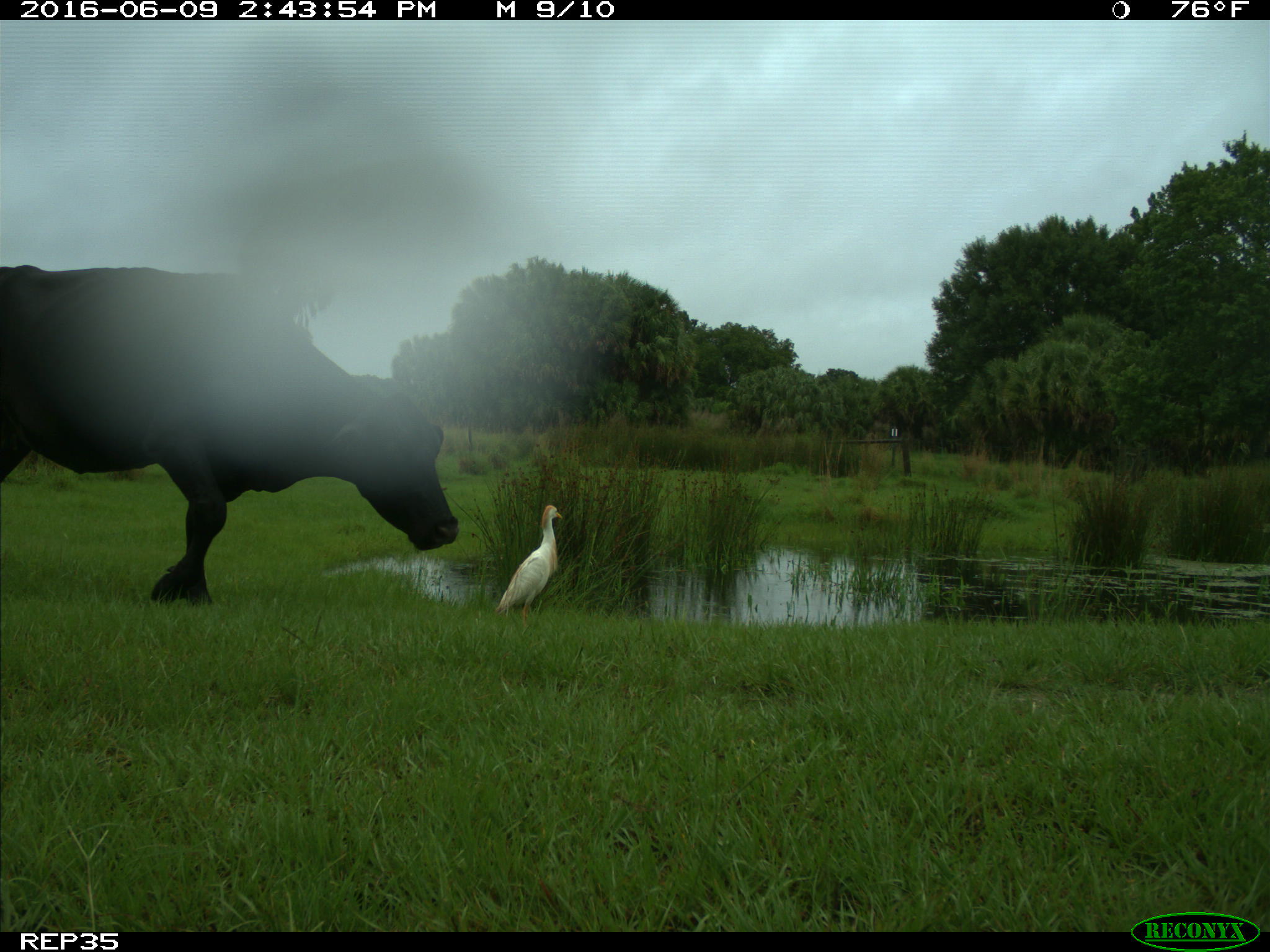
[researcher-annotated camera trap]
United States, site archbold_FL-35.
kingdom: Animalia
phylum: Chordata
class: Mammalia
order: Artiodactyla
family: Bovidae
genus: Bos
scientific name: Bos taurus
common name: domestic cow